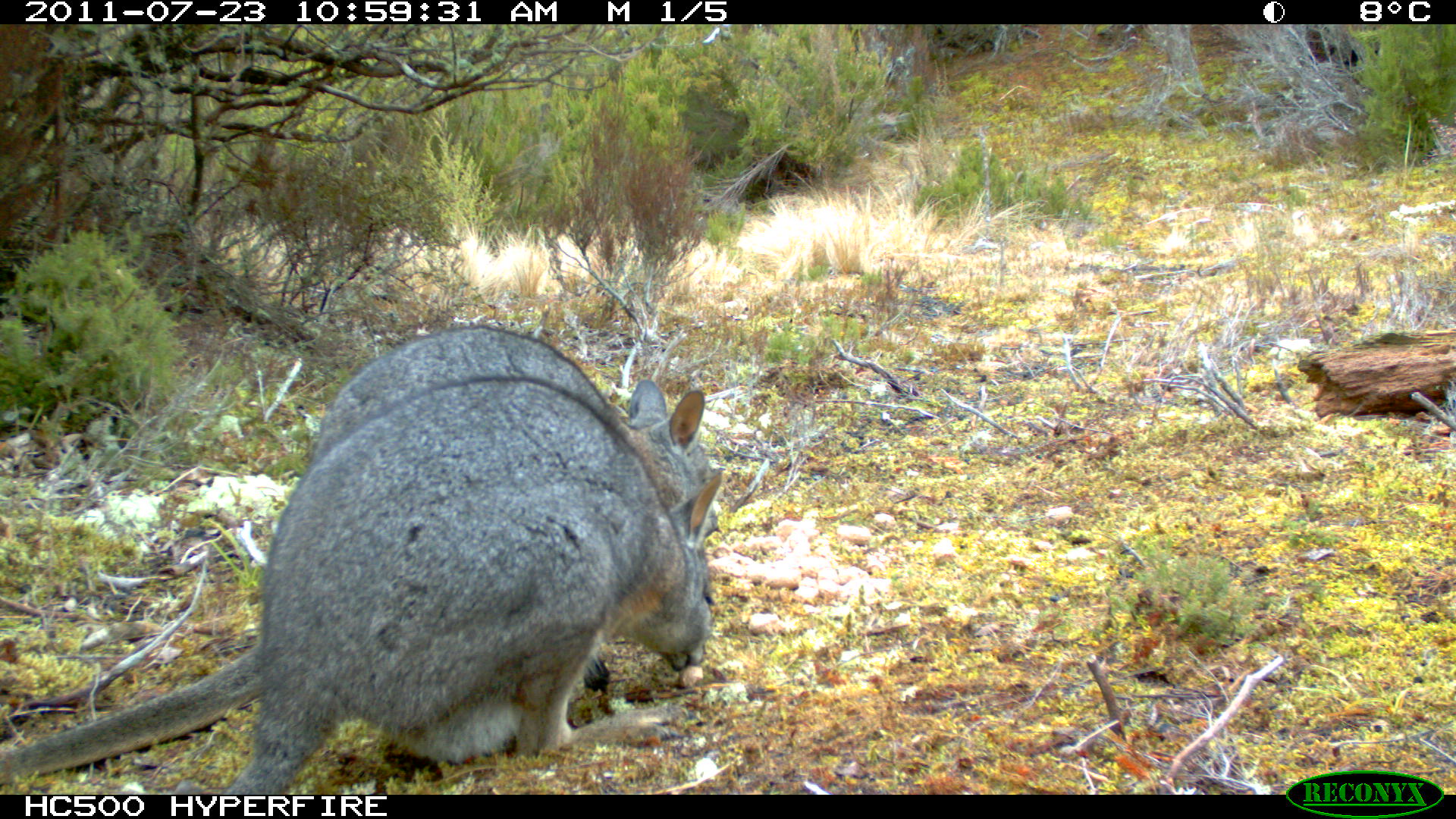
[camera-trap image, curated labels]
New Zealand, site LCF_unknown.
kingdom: Animalia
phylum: Chordata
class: Mammalia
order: Diprotodontia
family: Macropodidae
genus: Notamacropus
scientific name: Notamacropus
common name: wallaby